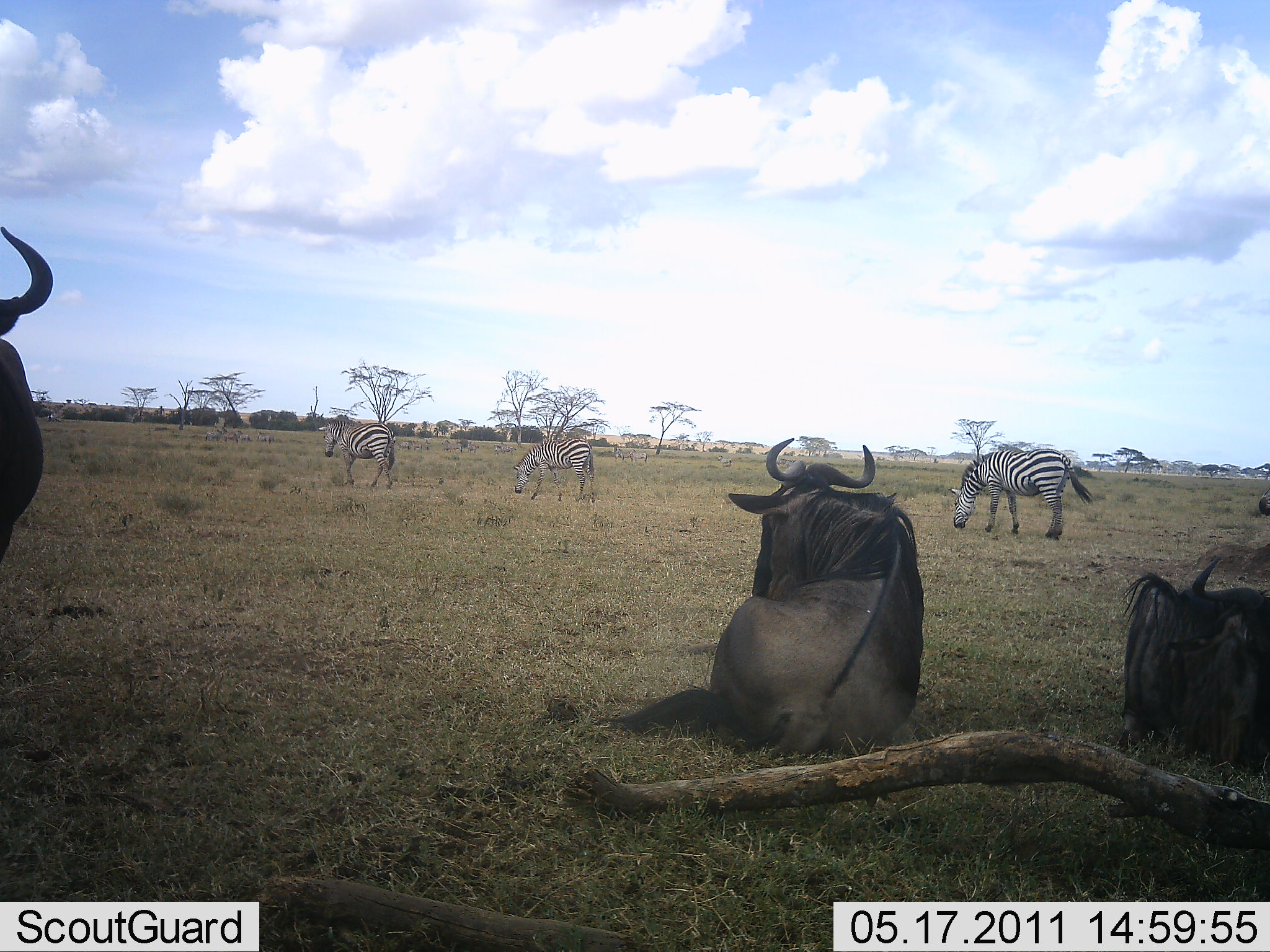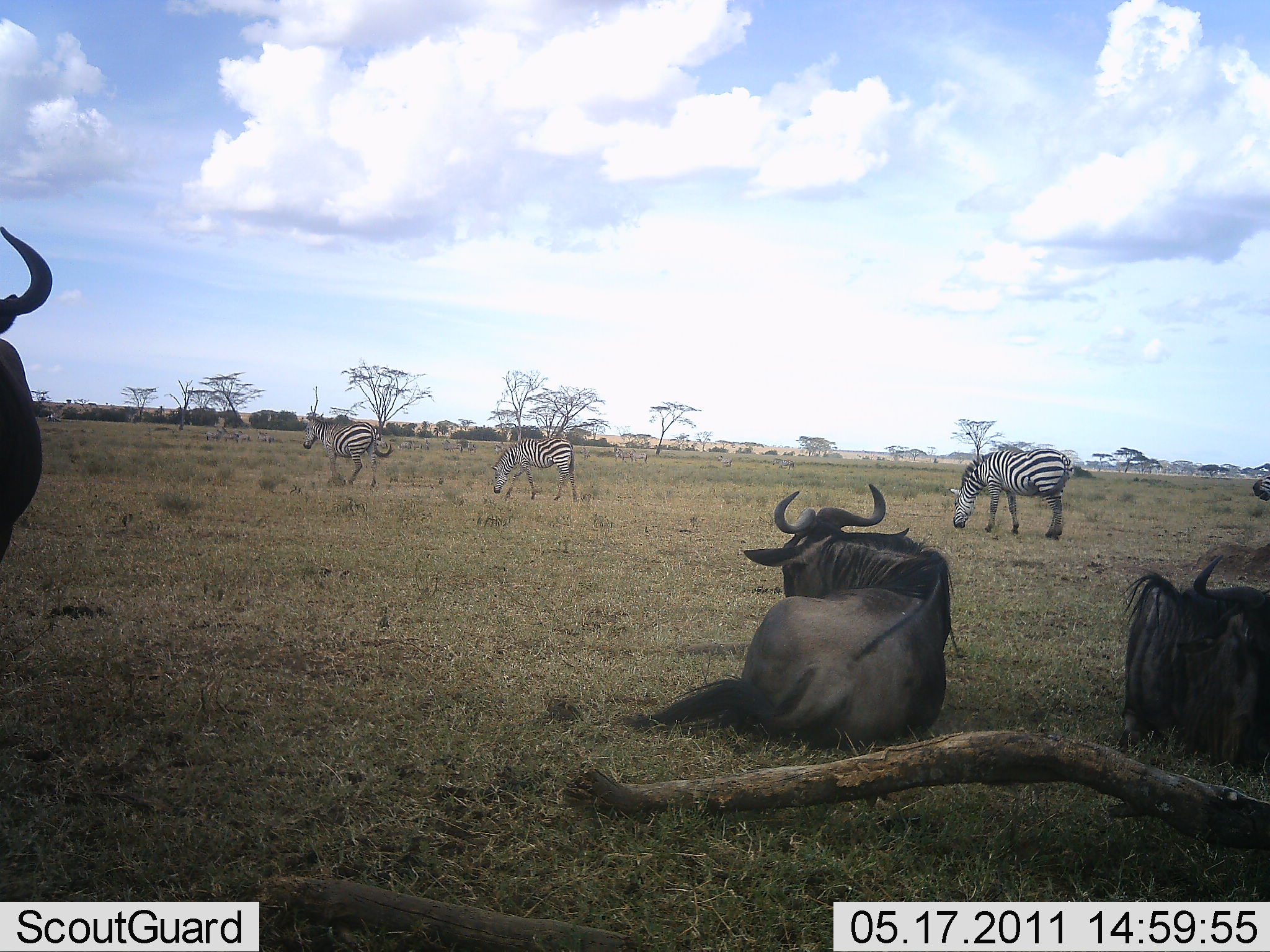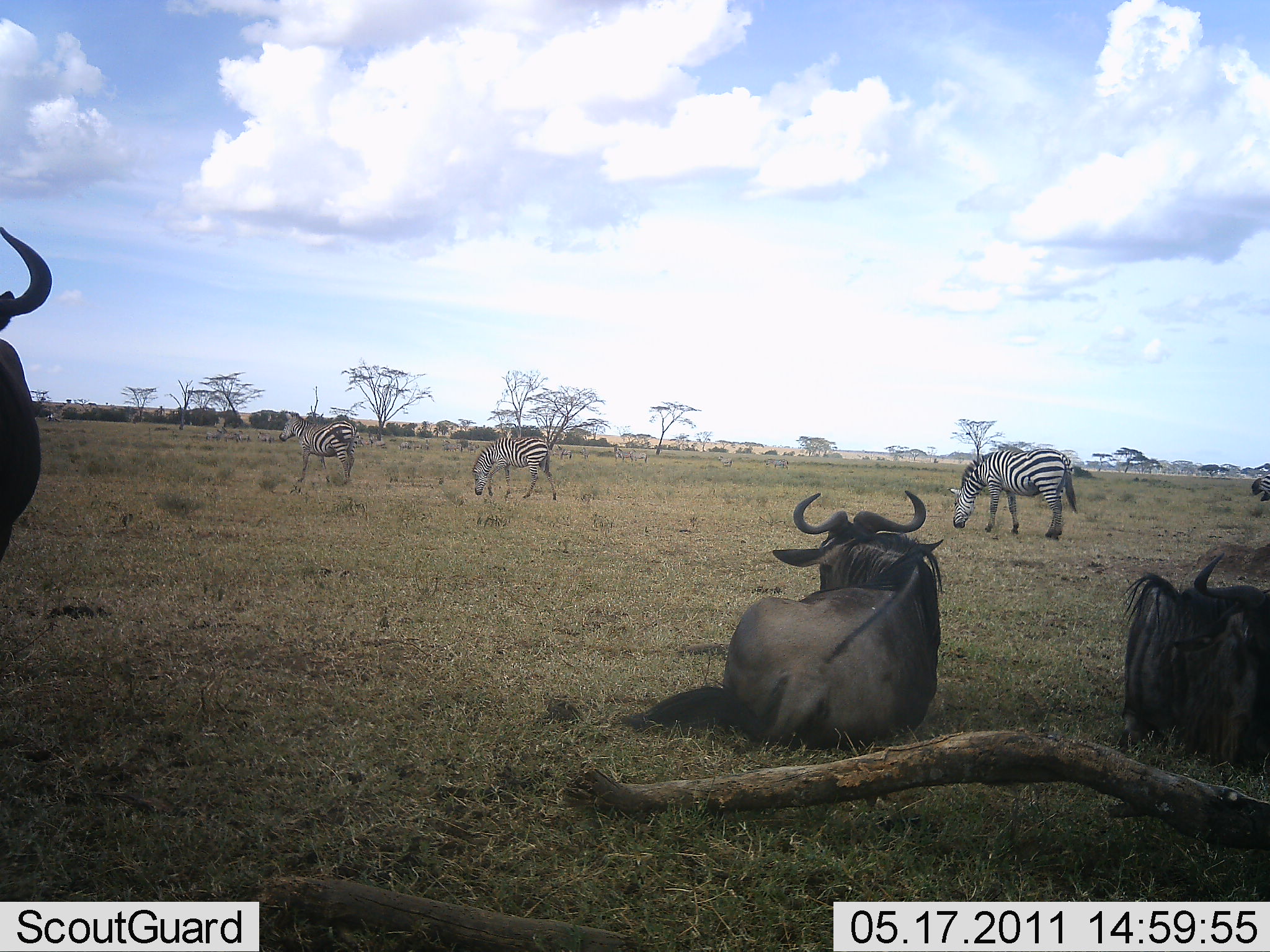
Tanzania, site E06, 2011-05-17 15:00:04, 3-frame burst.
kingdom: Animalia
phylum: Chordata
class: Mammalia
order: Artiodactyla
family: Bovidae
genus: Connochaetes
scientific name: Connochaetes taurinus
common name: blue wildebeest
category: wildebeest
Wildebeest (blue wildebeest) (Connochaetes taurinus), count 3. Behavior (volunteer vote fractions): standing 70%, resting 80%, moving 10%, interacting 0%. Young present (vote fraction): 0%. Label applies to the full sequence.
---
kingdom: Animalia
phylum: Chordata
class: Mammalia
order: Perissodactyla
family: Equidae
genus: Equus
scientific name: Equus quagga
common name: plains zebra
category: zebra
Zebra (plains zebra) (Equus quagga), count 3. Behavior (volunteer vote fractions): standing 30%, resting 0%, moving 30%, interacting 0%. Young present (vote fraction): 0%. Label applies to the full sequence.